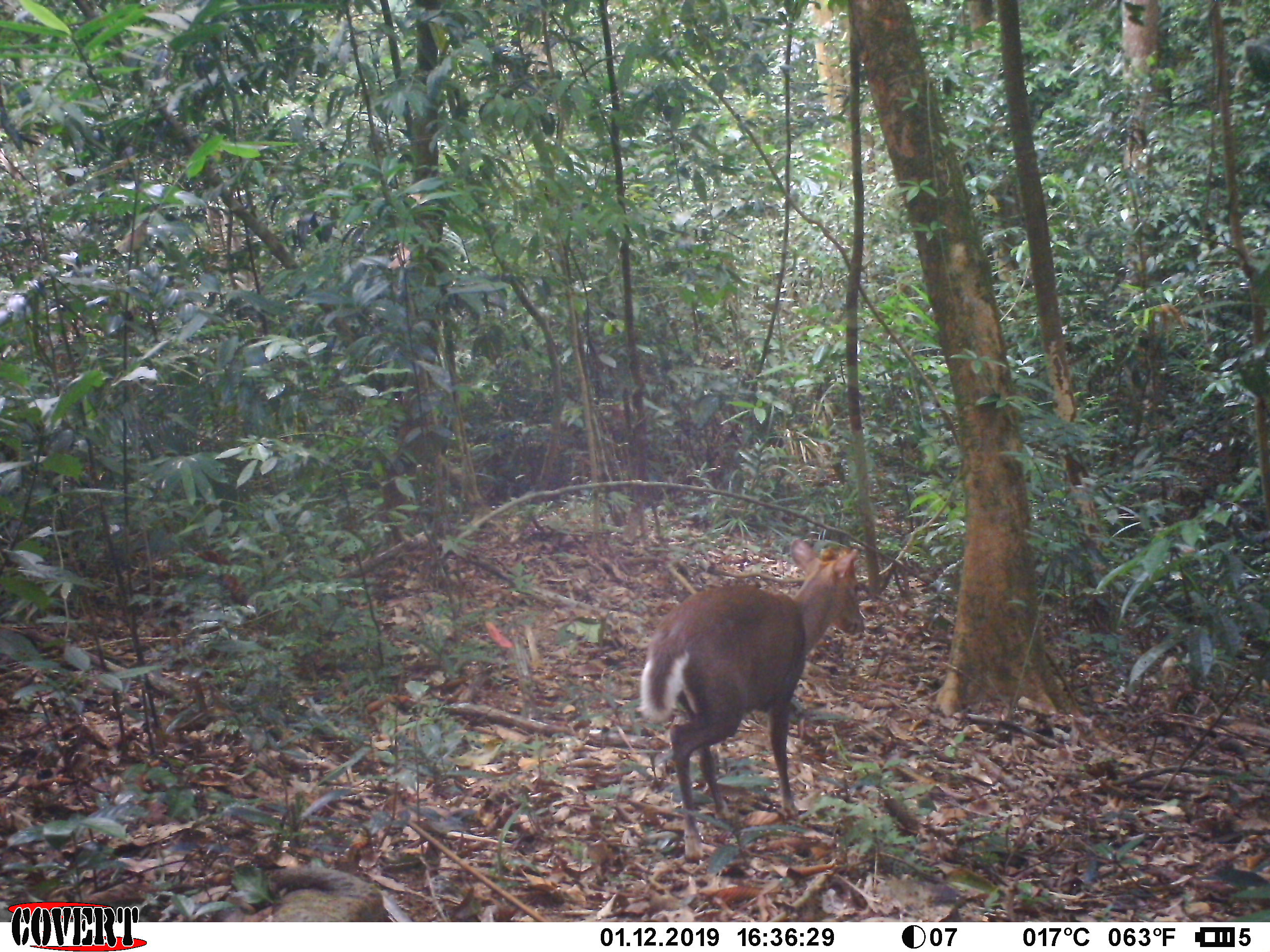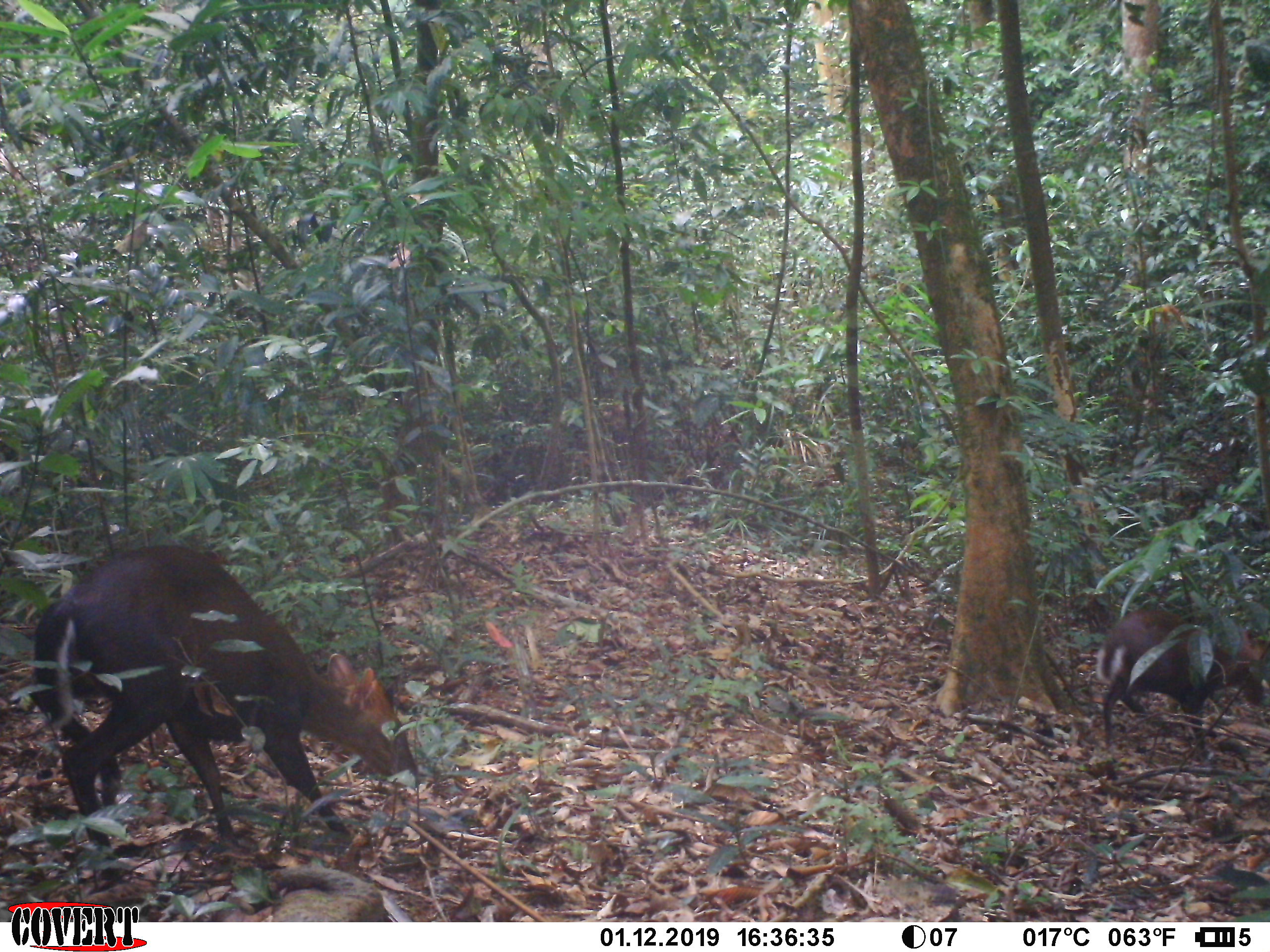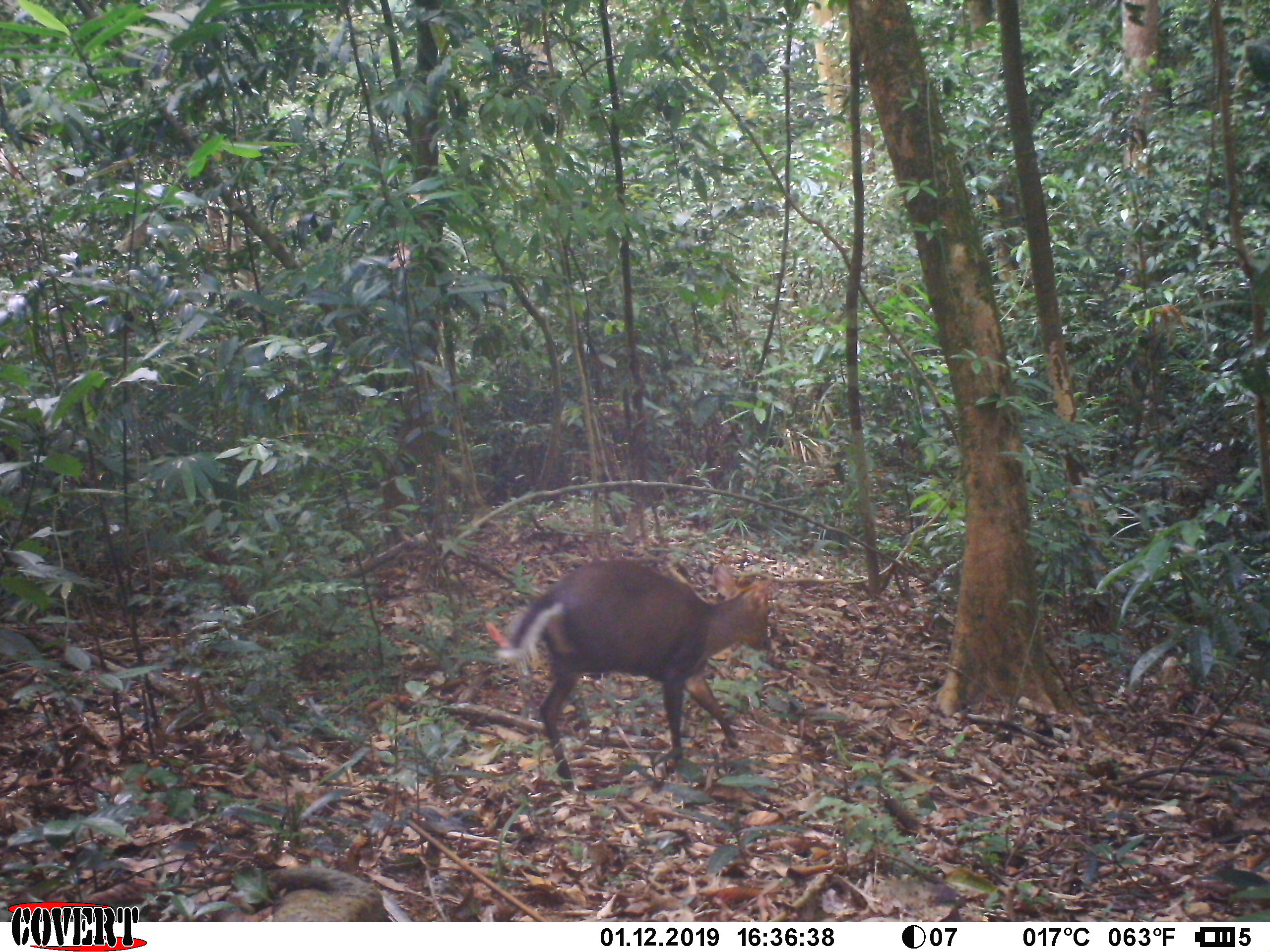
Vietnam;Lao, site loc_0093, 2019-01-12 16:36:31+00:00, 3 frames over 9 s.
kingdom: Animalia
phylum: Chordata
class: Mammalia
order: Artiodactyla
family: Cervidae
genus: Muntiacus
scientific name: Muntiacus rooseveltorum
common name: roosevelt's muntjac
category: roosevelts muntjac group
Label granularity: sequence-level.